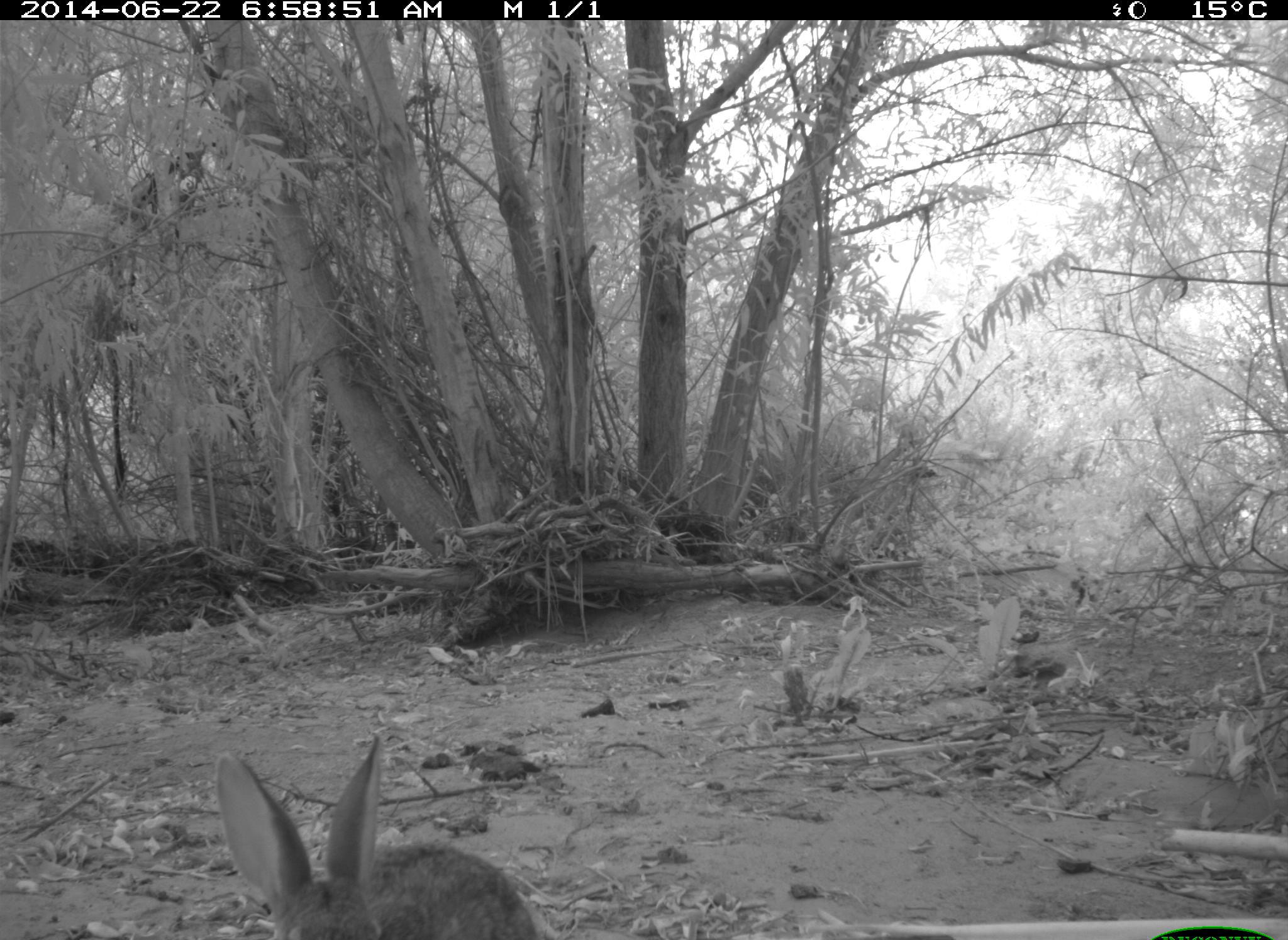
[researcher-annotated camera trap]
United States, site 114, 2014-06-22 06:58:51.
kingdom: Animalia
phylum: Chordata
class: Mammalia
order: Lagomorpha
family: Leporidae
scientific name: Leporidae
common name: rabbits and hares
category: rabbit